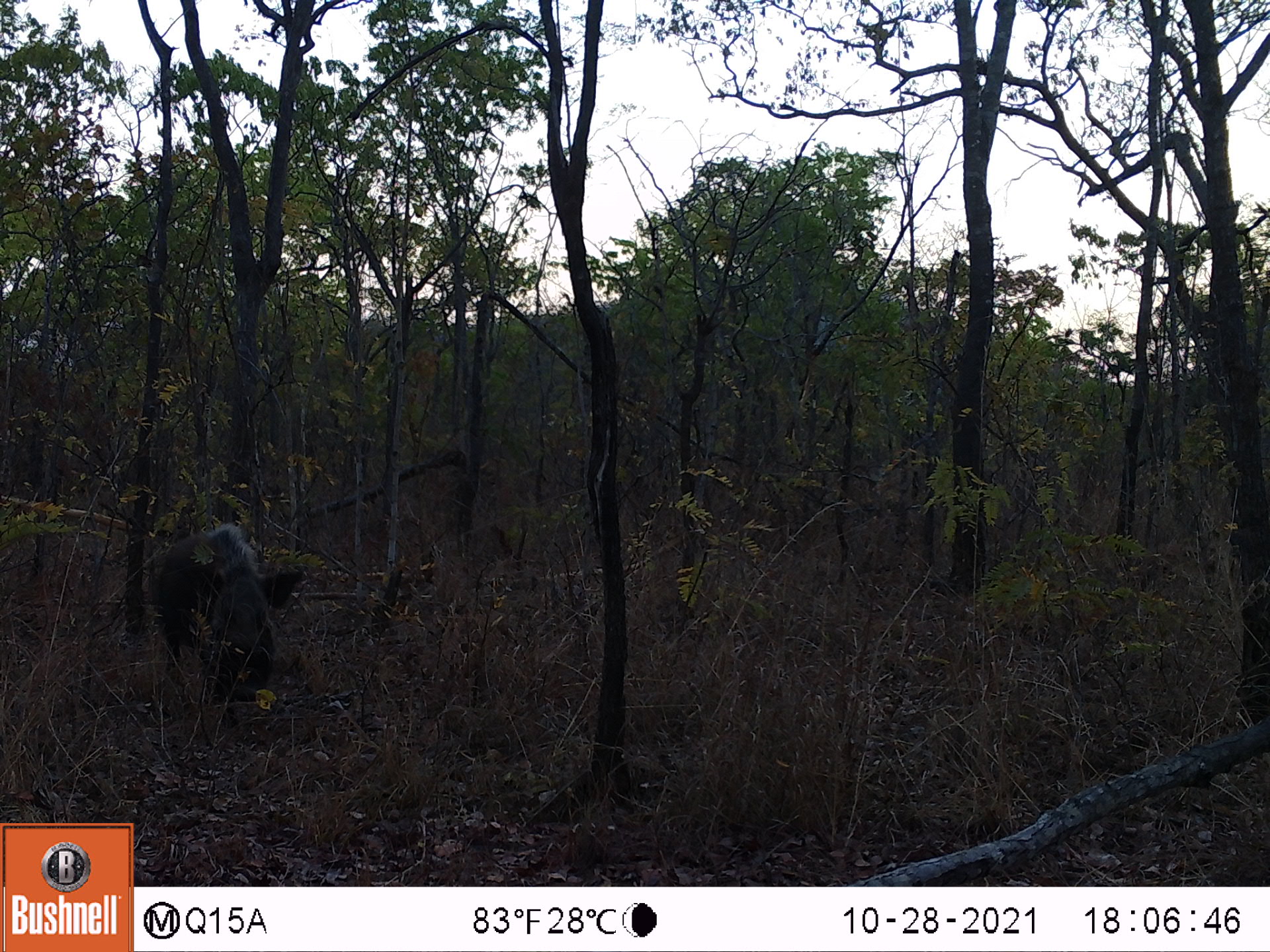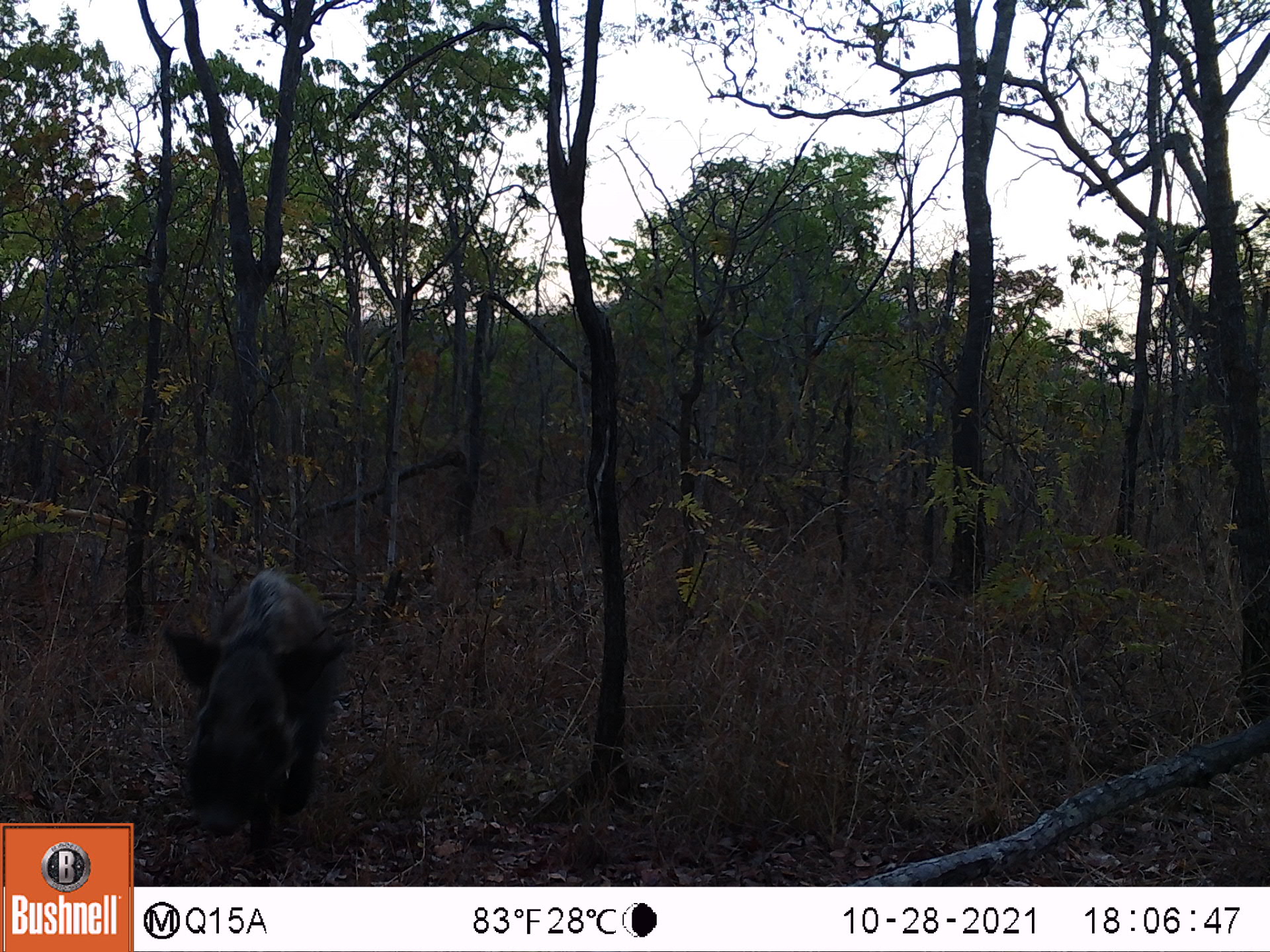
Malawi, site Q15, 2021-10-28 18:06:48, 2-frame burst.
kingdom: Animalia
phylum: Chordata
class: Mammalia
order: Artiodactyla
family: Suidae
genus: Potamochoerus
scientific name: Potamochoerus larvatus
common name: bushpig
Bushpig (Potamochoerus larvatus), count 1.